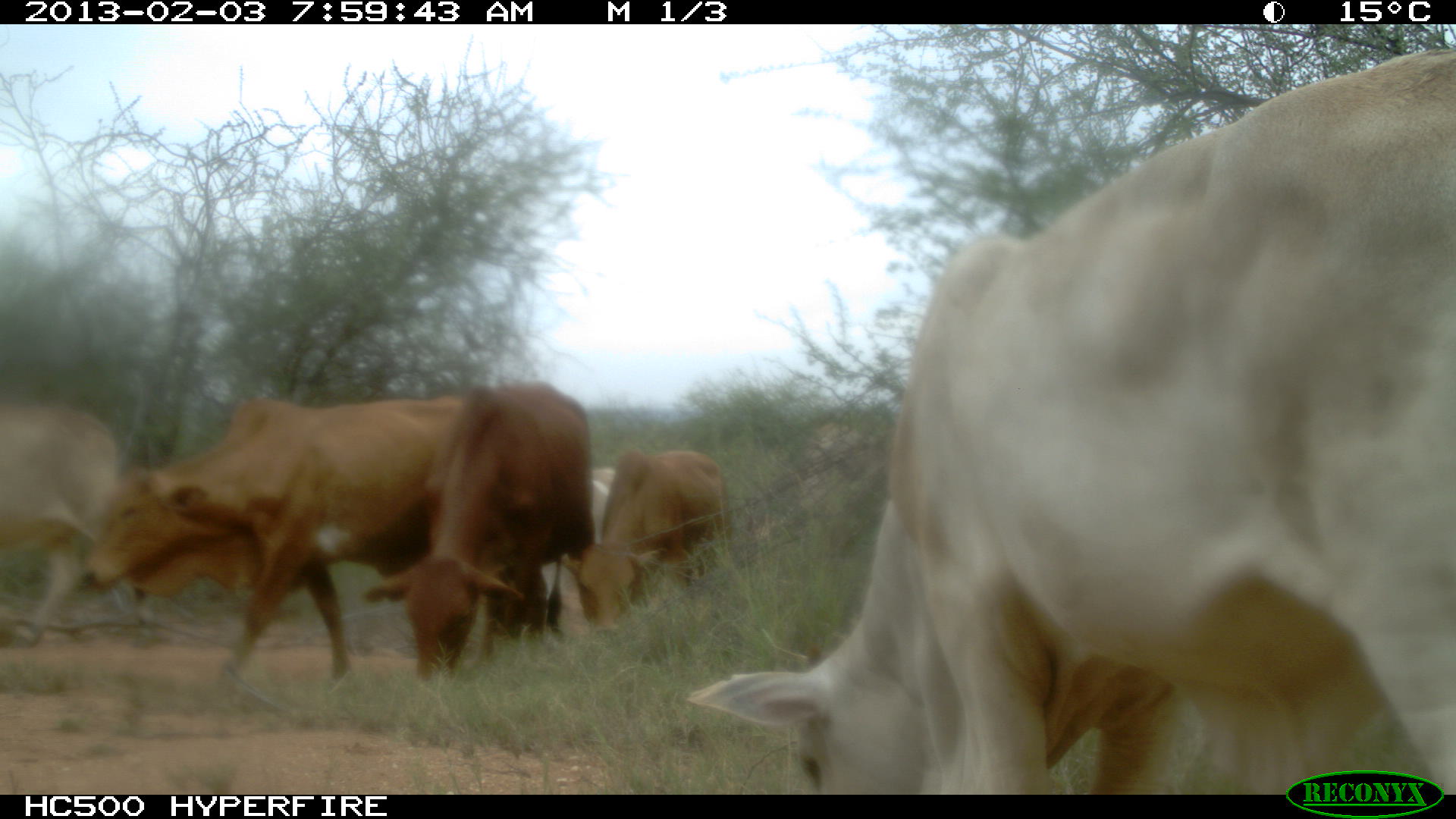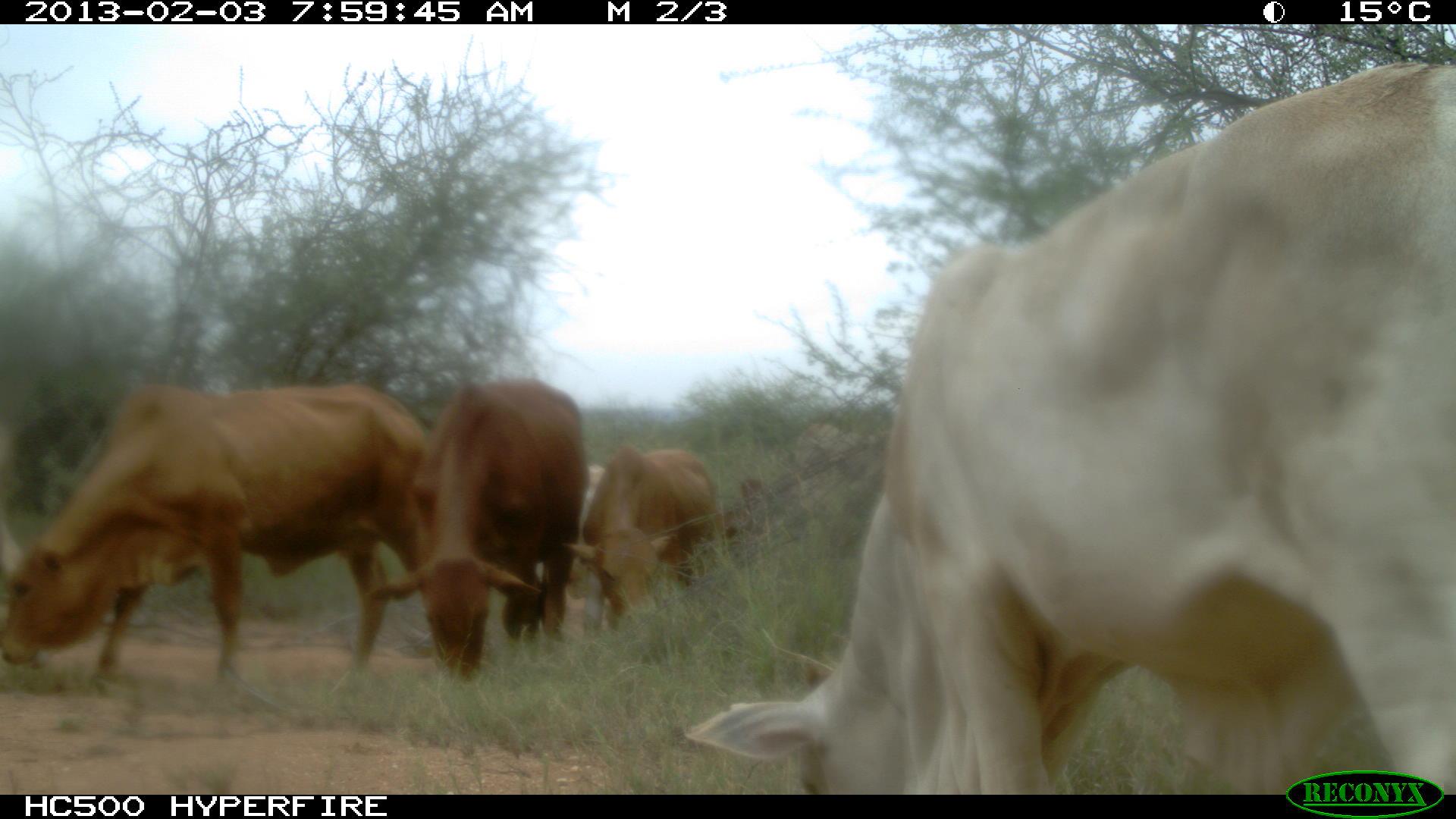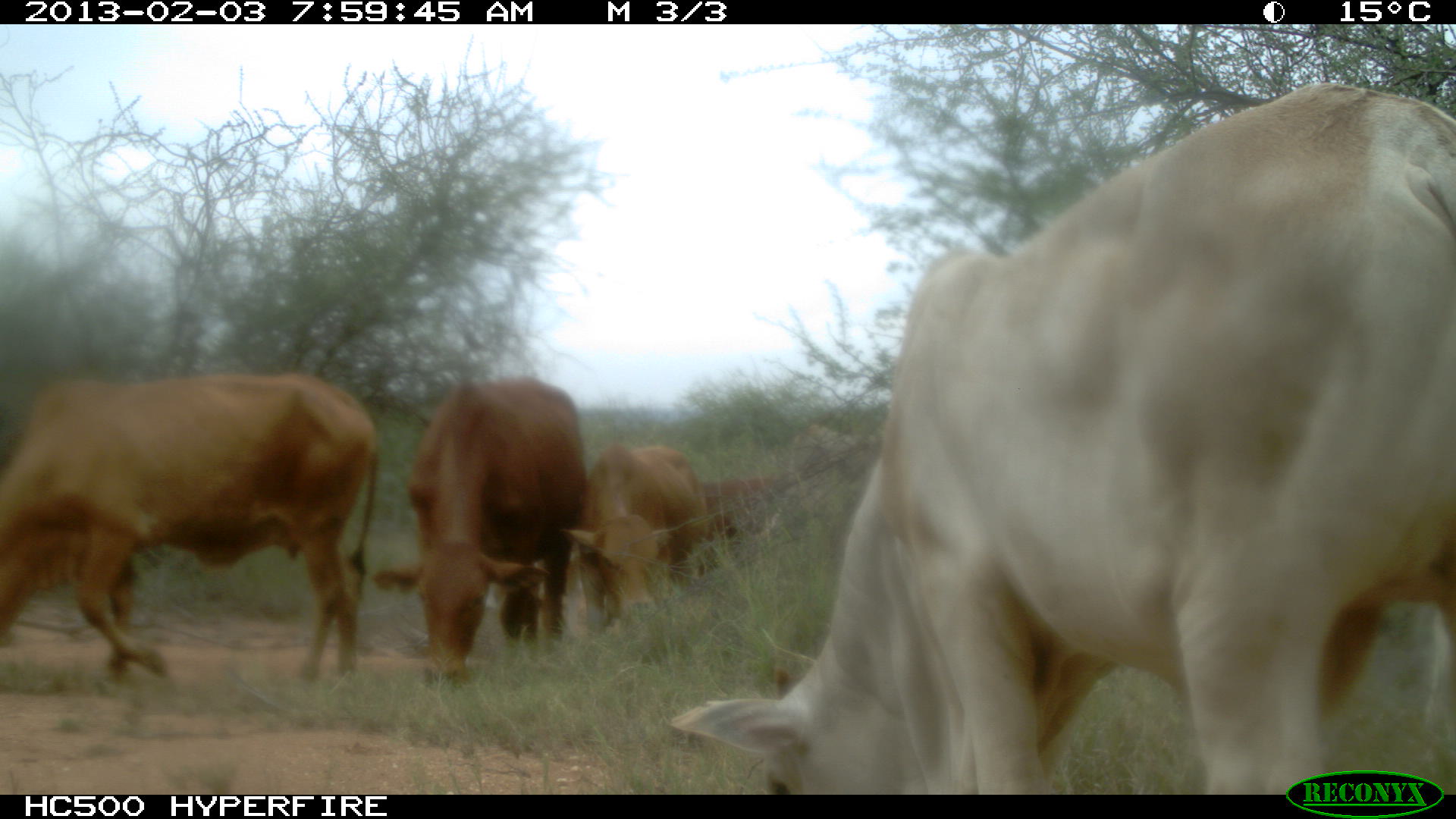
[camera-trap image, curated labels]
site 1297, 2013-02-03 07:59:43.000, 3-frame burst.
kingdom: Animalia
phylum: Chordata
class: Mammalia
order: Artiodactyla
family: Bovidae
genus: Bos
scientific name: Bos taurus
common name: domestic cattle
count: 6